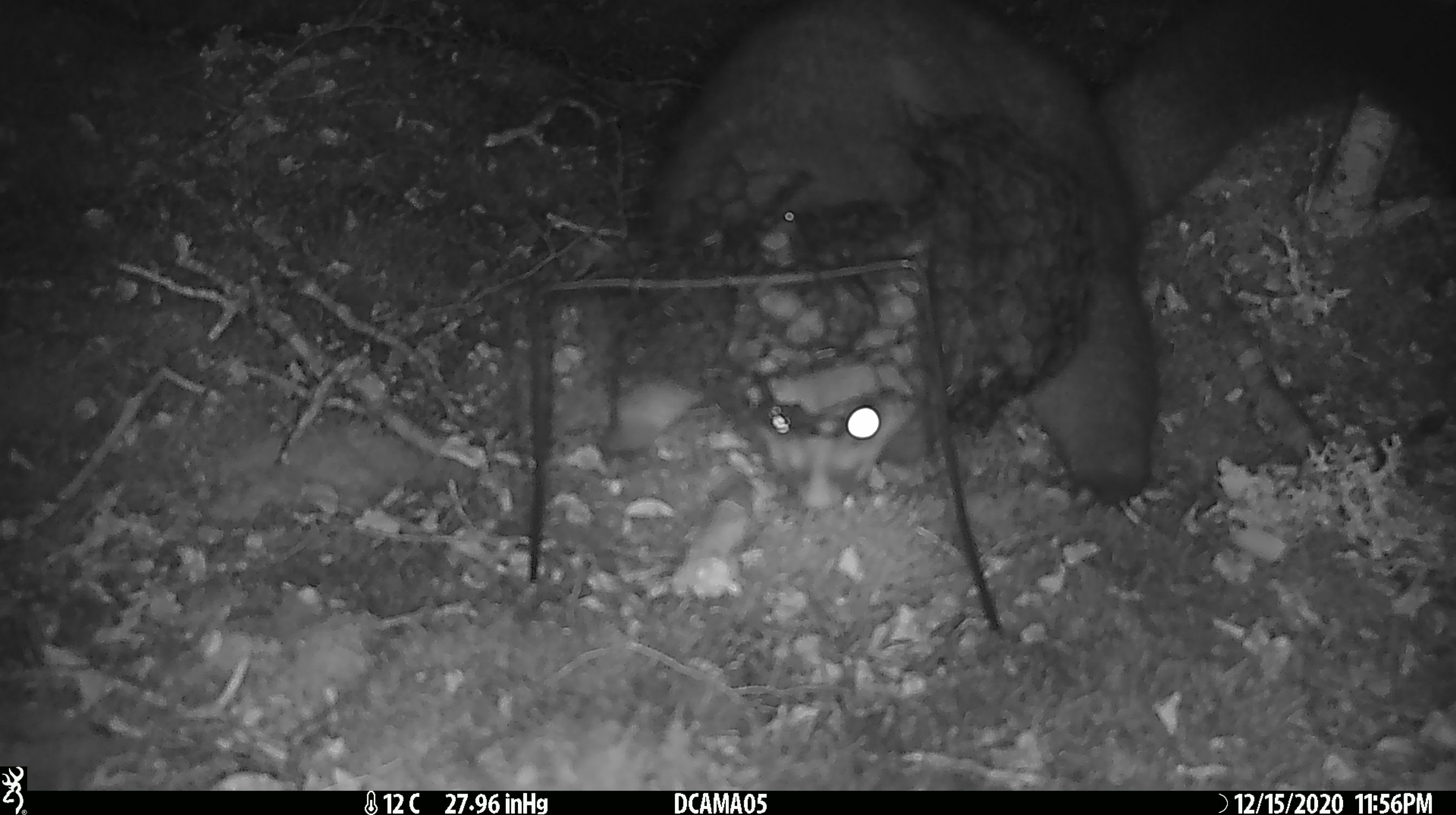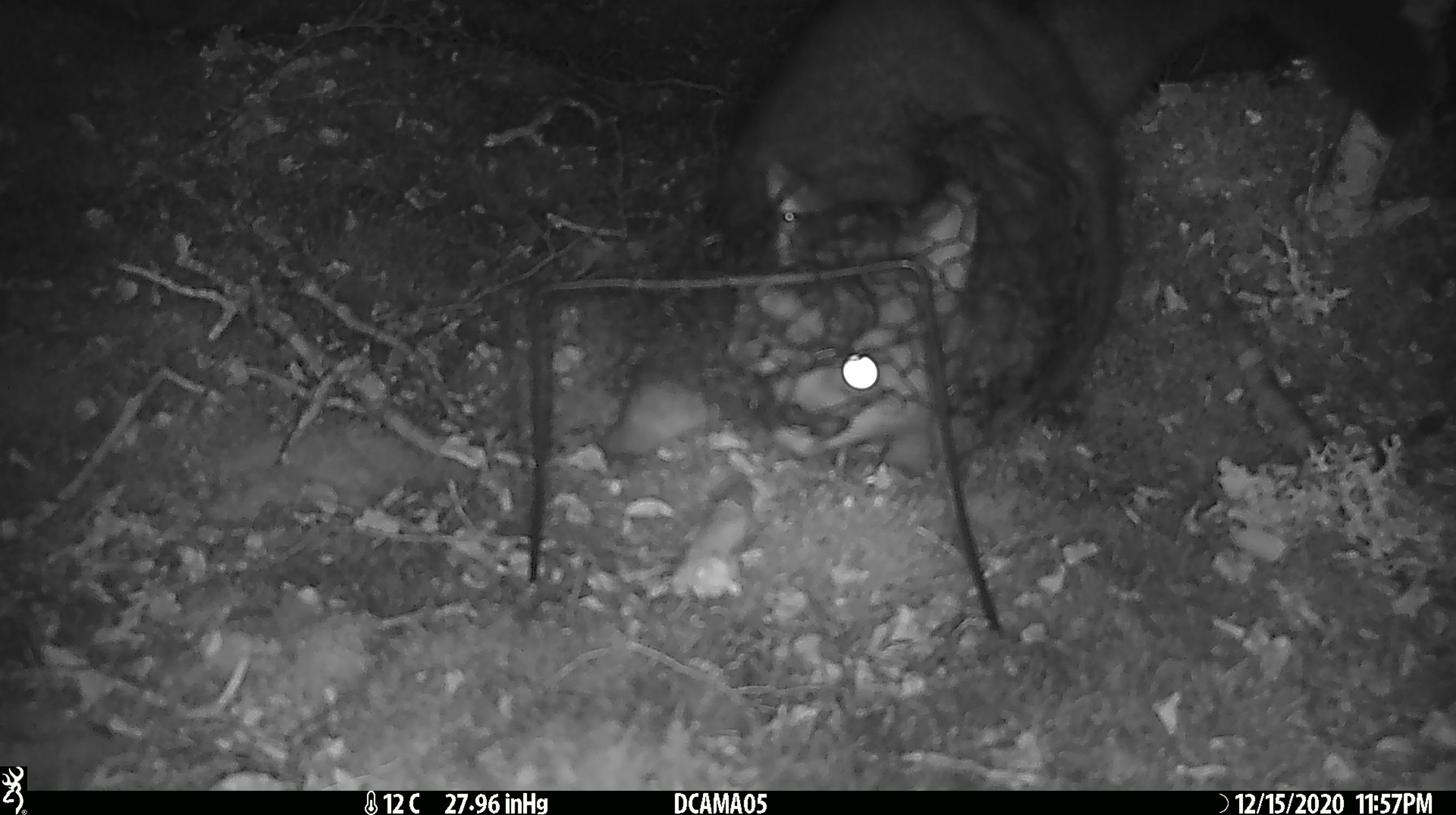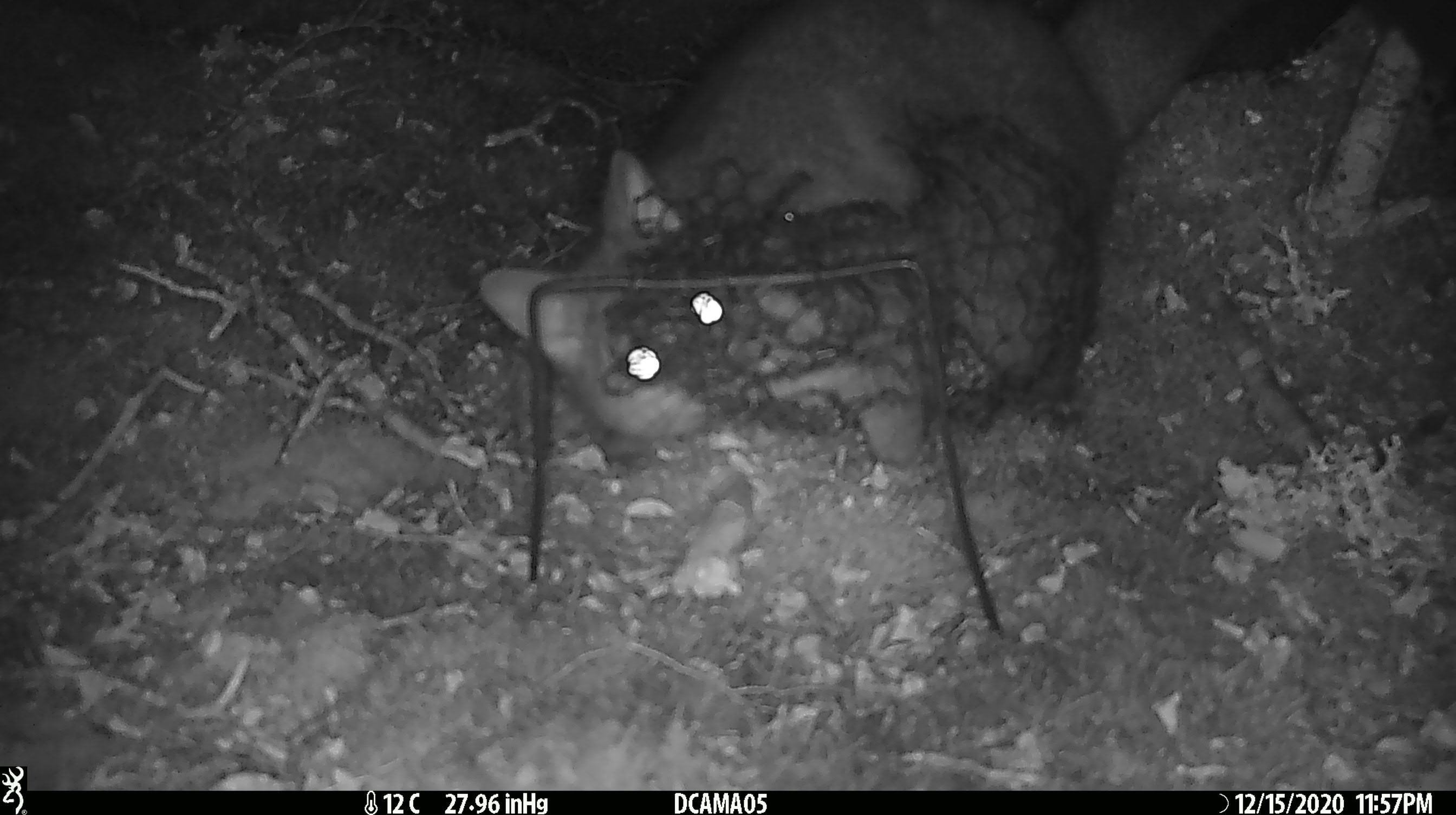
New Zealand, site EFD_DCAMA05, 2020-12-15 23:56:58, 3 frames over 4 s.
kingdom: Animalia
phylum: Chordata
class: Mammalia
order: Diprotodontia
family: Phalangeridae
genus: Trichosurus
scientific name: Trichosurus vulpecula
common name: common brushtail possum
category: possum